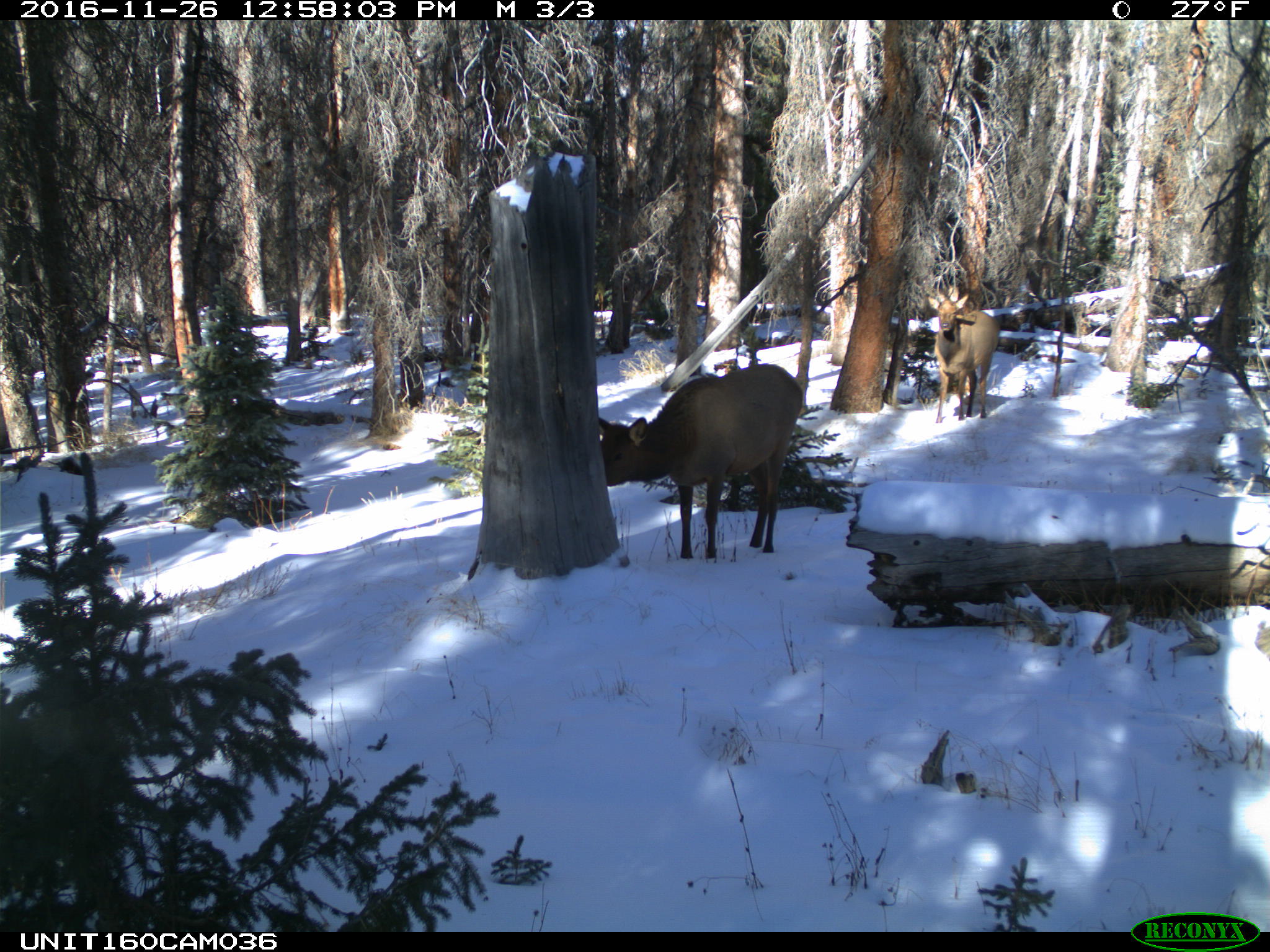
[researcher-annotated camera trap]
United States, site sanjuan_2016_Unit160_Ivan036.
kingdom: Animalia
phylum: Chordata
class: Mammalia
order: Artiodactyla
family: Cervidae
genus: Cervus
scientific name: Cervus elaphus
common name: red deer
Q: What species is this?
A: Cervus elaphus (red deer).